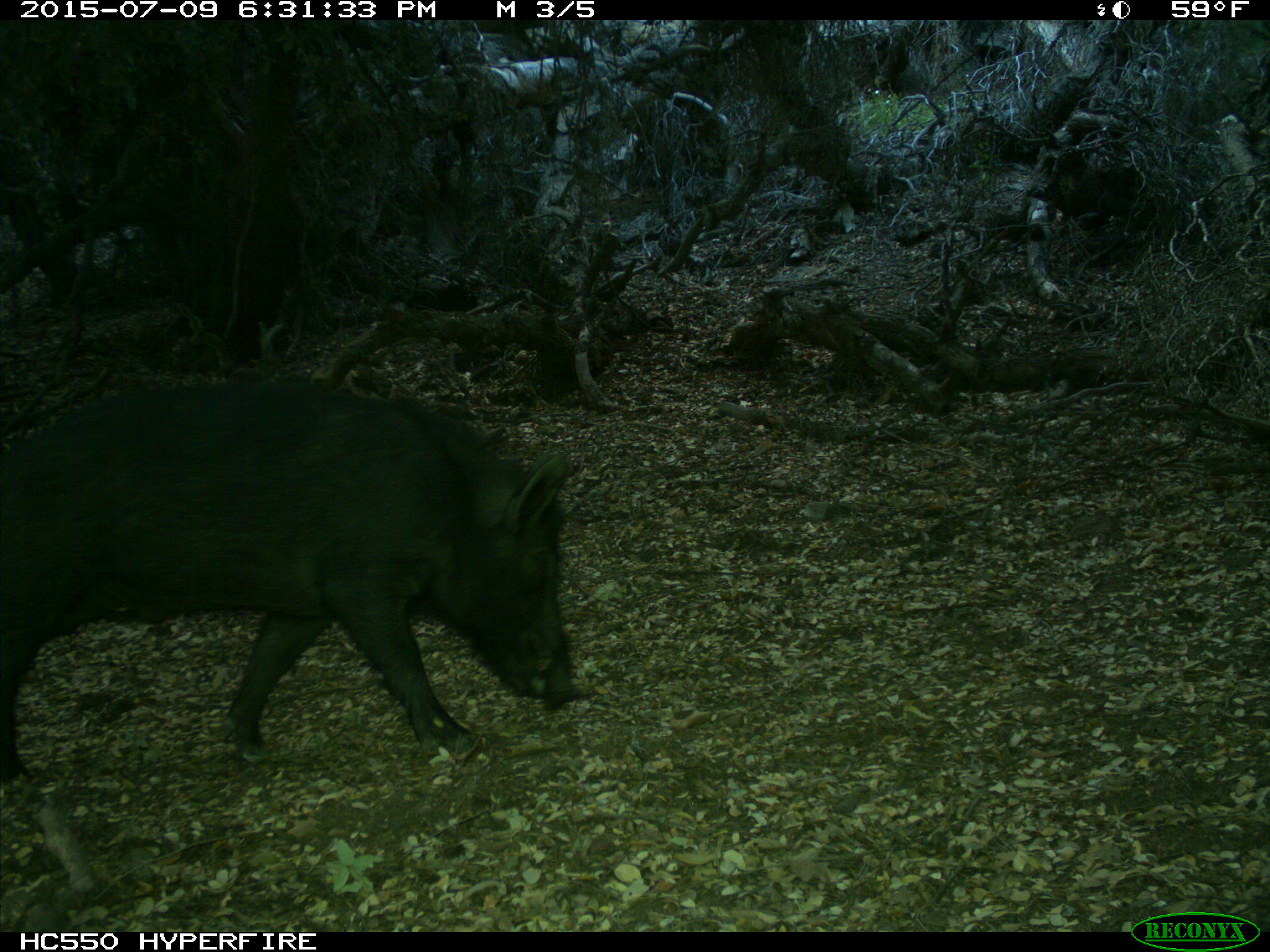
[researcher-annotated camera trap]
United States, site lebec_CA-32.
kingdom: Animalia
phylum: Chordata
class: Mammalia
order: Artiodactyla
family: Suidae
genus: Sus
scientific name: Sus scrofa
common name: wild boar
Sus scrofa (wild boar).